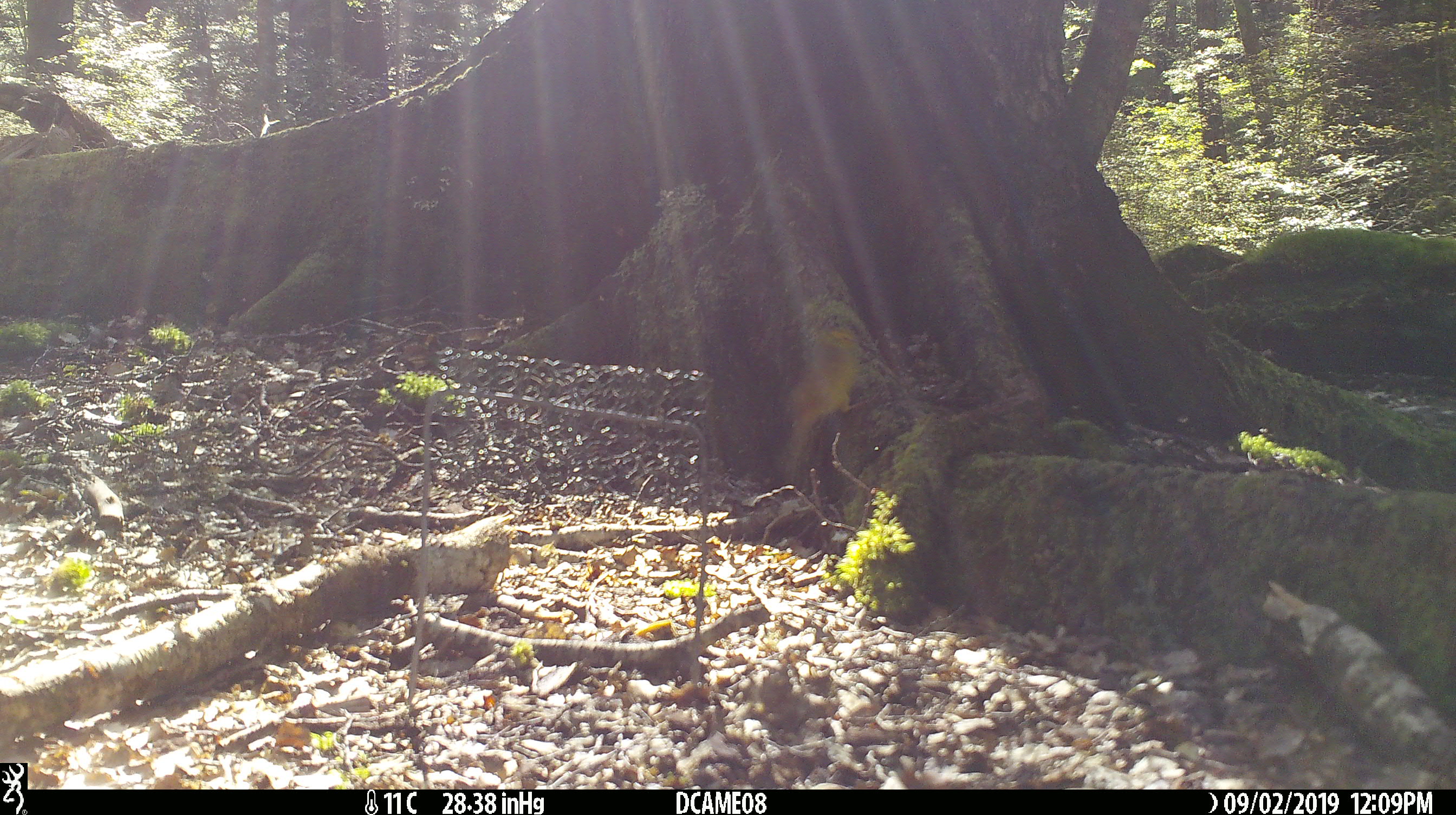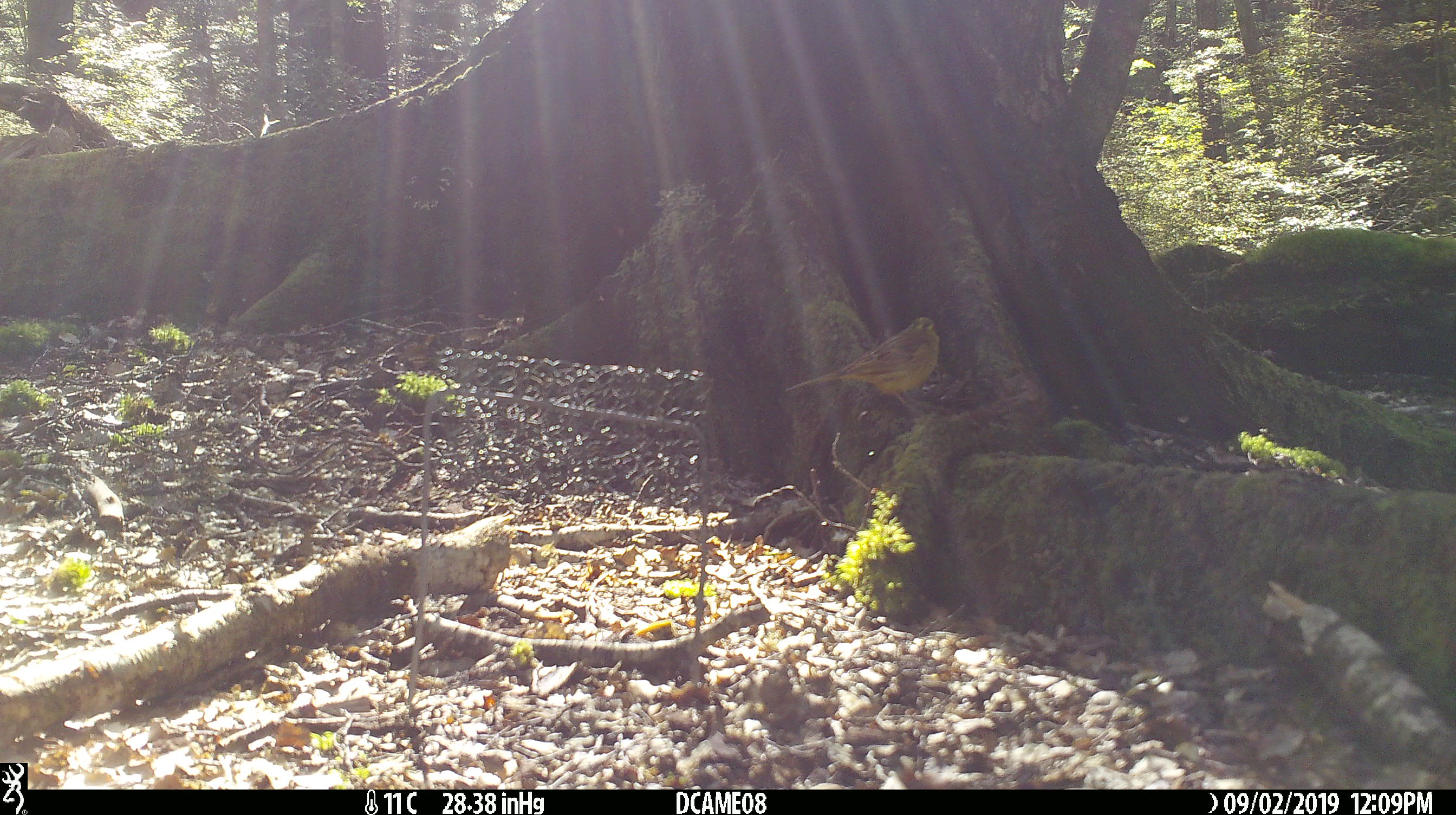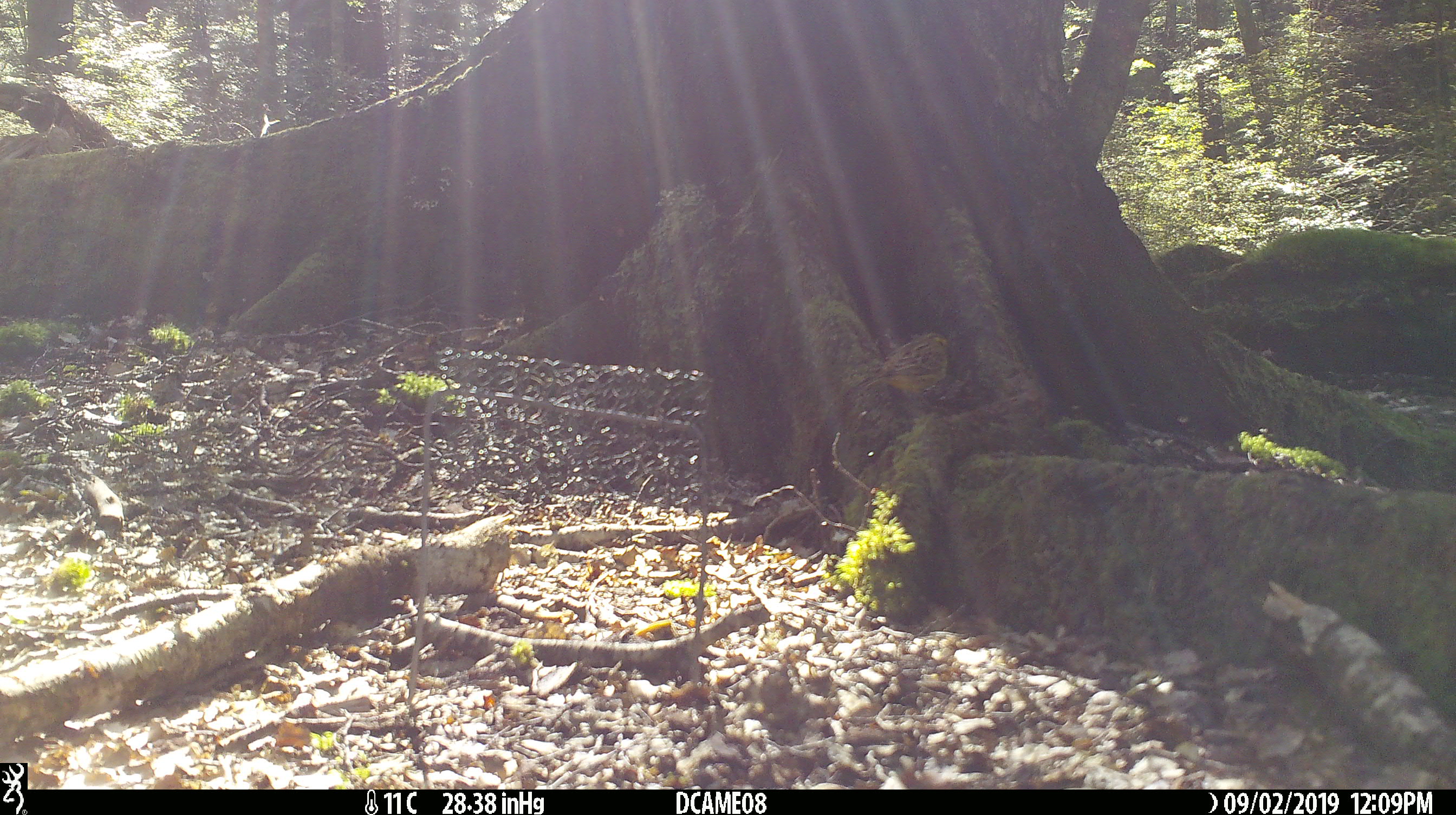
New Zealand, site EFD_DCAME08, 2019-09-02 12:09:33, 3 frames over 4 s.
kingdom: Animalia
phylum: Chordata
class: Aves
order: Passeriformes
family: Emberizidae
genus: Emberiza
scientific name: Emberiza citrinella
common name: yellowhammer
Yellowhammer (Emberiza citrinella).